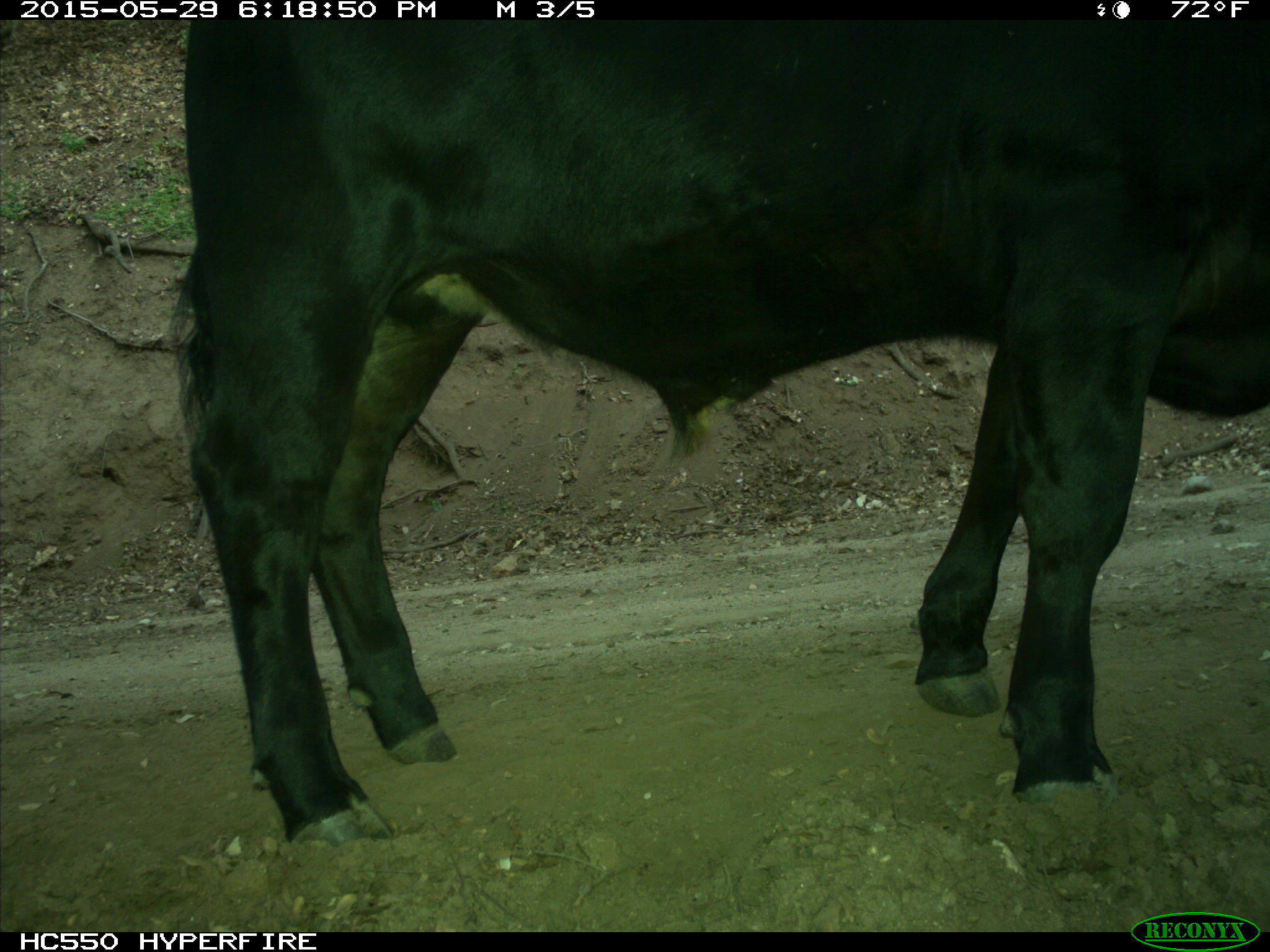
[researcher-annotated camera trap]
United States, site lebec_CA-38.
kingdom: Animalia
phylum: Chordata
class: Mammalia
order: Artiodactyla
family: Bovidae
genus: Bos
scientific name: Bos taurus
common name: domestic cow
Bos taurus (domestic cow).